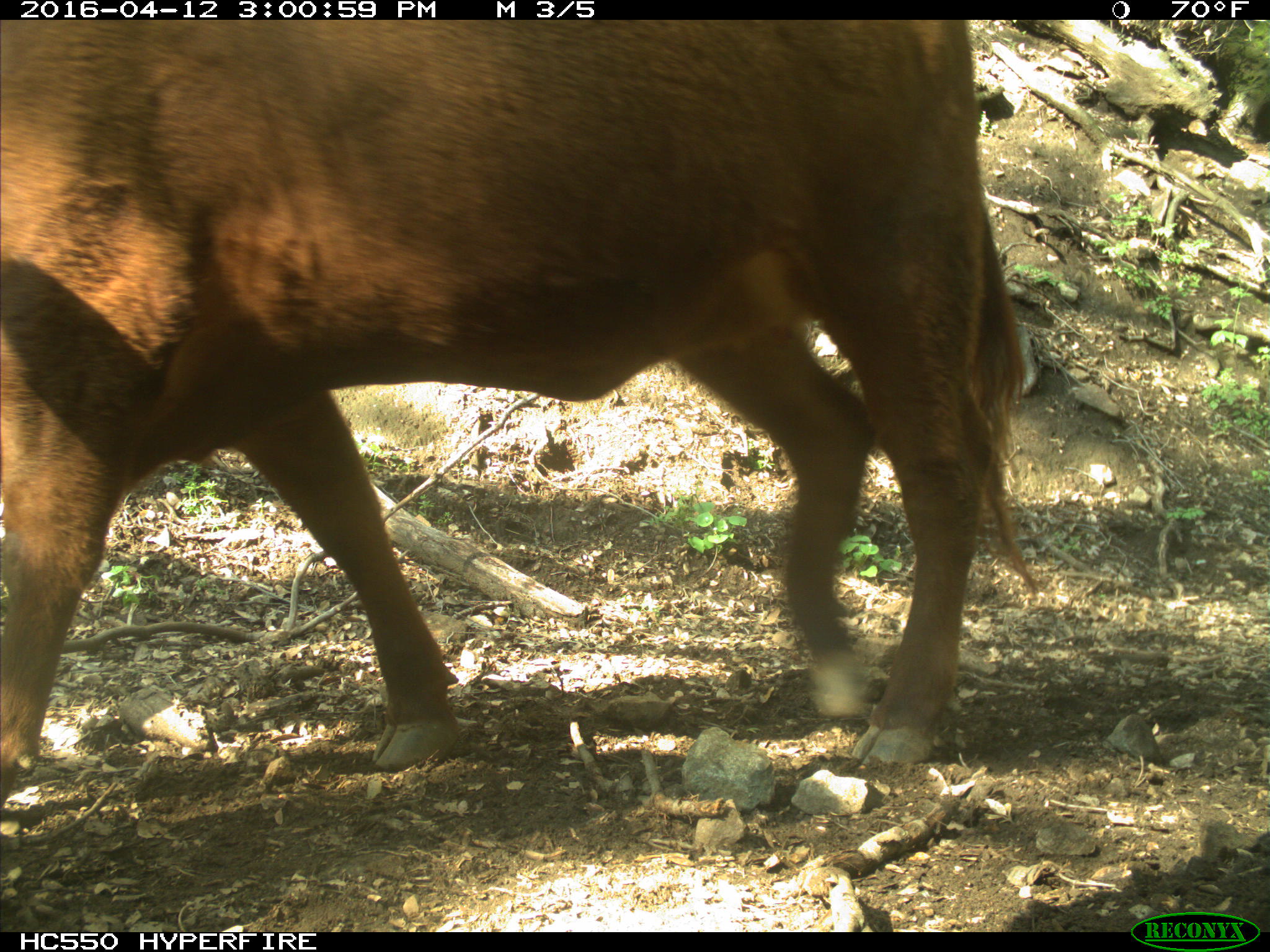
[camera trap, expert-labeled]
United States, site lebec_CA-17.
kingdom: Animalia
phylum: Chordata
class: Mammalia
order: Artiodactyla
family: Bovidae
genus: Bos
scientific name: Bos taurus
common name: domestic cow